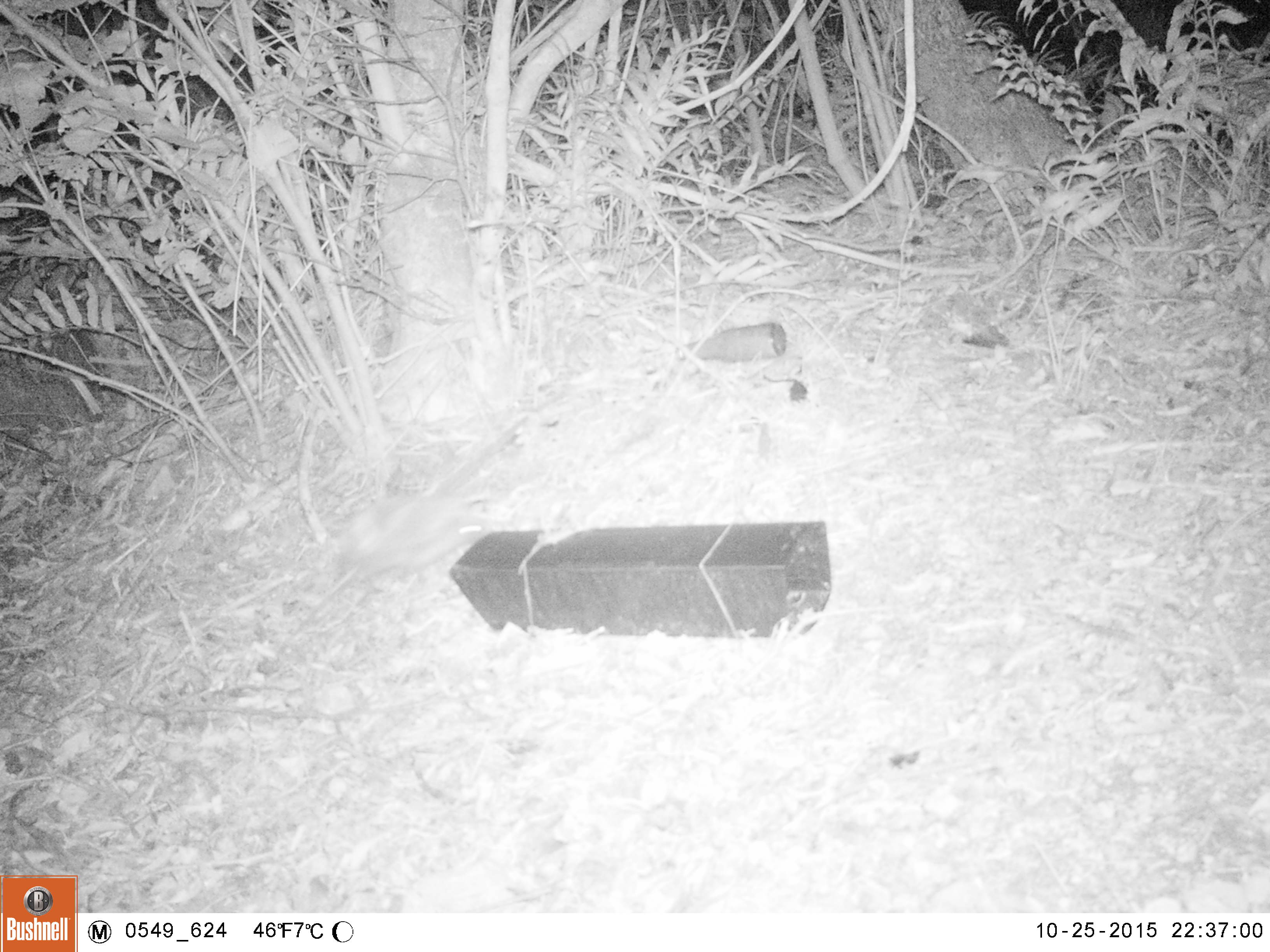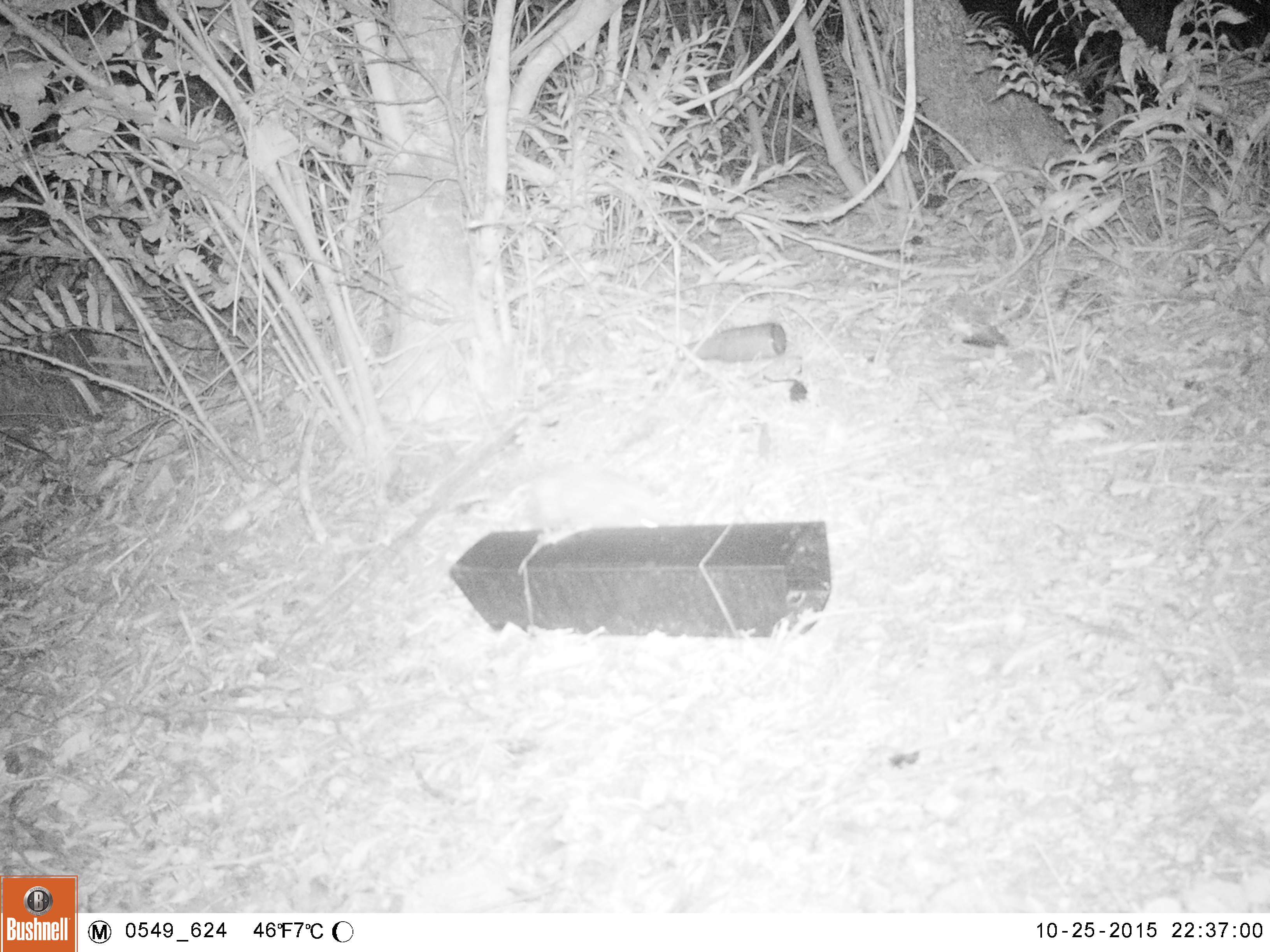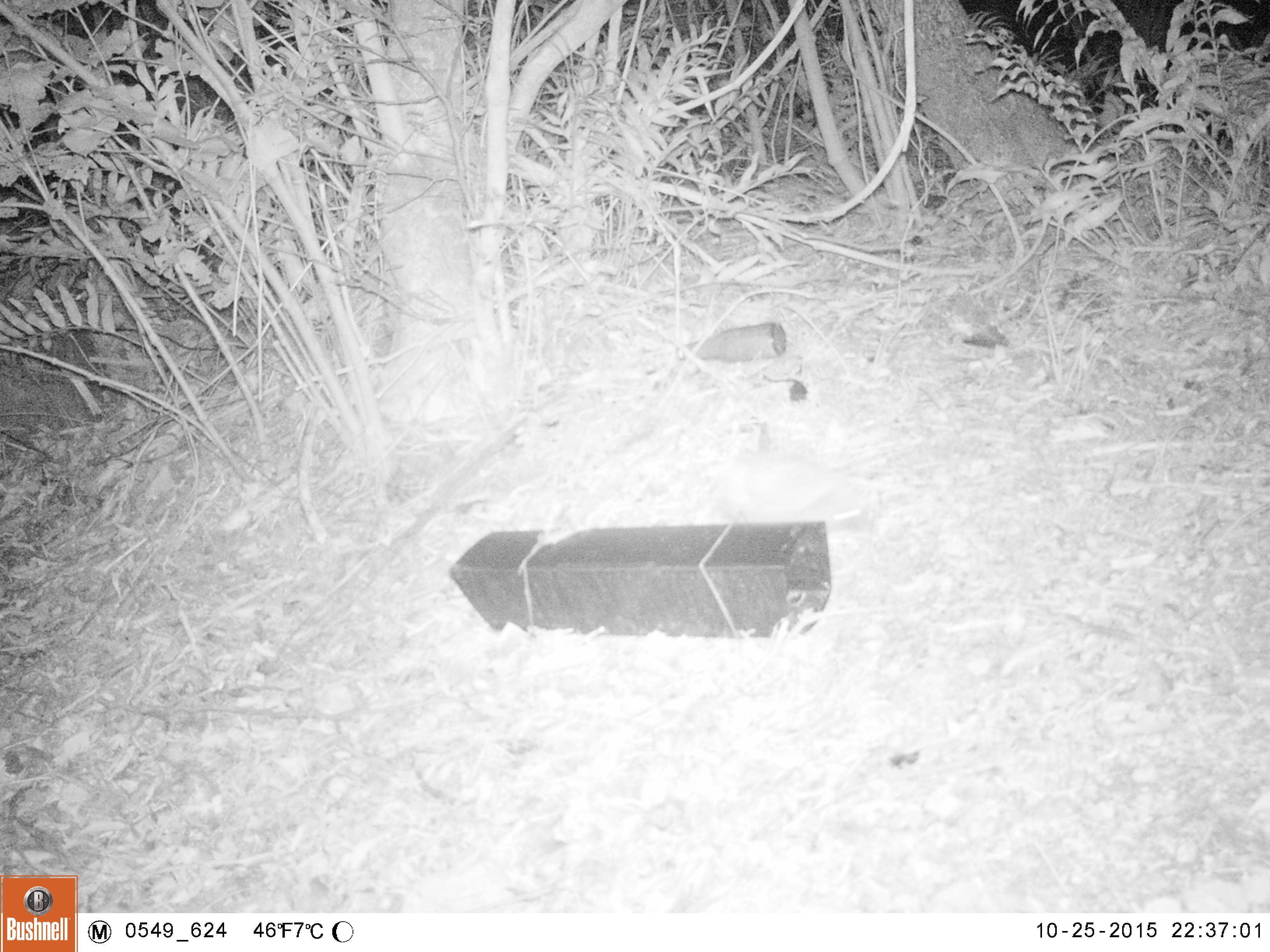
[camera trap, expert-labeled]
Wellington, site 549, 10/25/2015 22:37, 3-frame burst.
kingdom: Animalia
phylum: Chordata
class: Mammalia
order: Eulipotyphla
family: Erinaceidae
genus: Erinaceus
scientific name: Erinaceus europaeus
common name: hedgehog